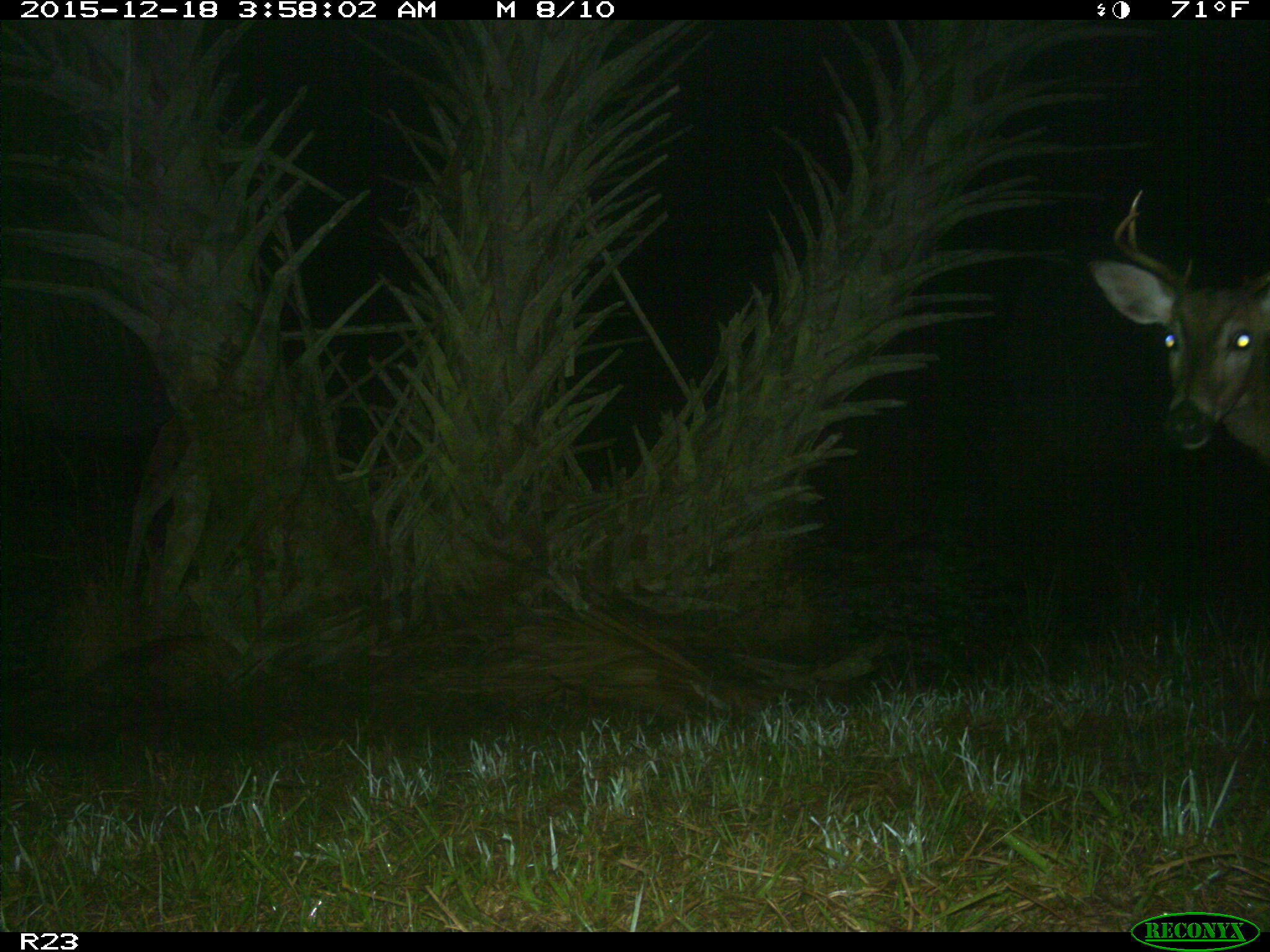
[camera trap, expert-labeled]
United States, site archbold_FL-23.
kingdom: Animalia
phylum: Chordata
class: Mammalia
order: Artiodactyla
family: Cervidae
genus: Odocoileus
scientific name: Odocoileus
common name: deer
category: unidentified deer